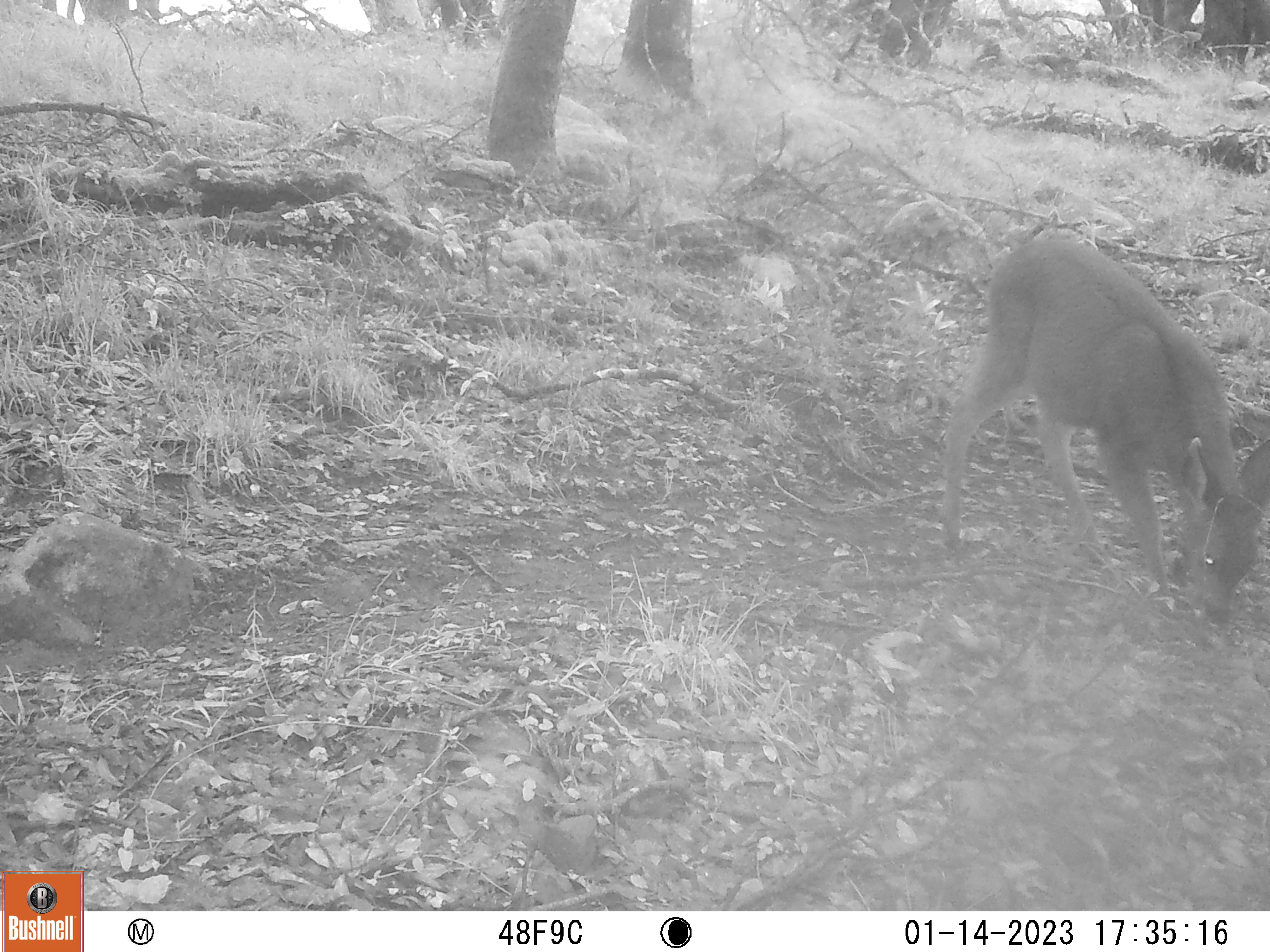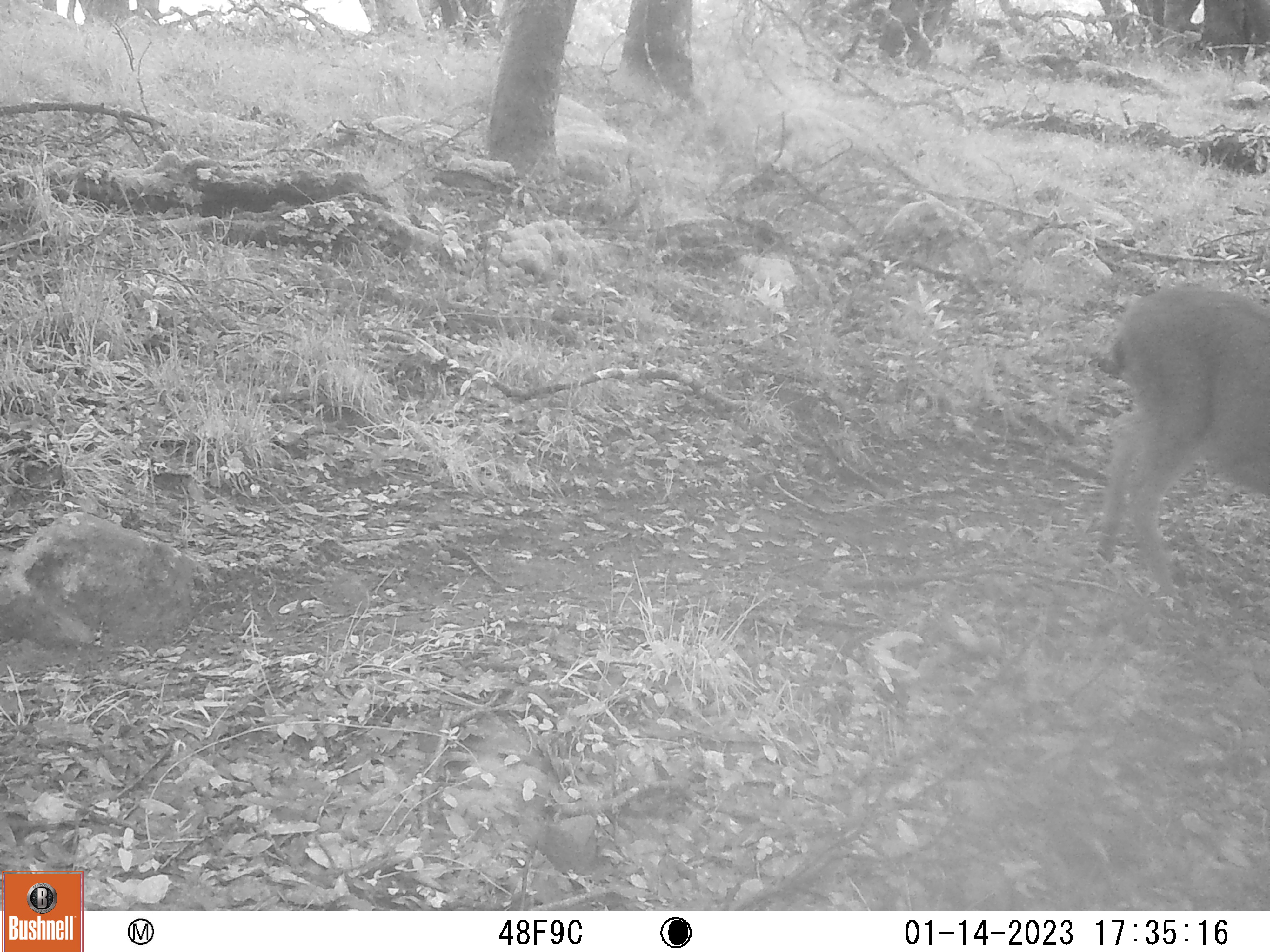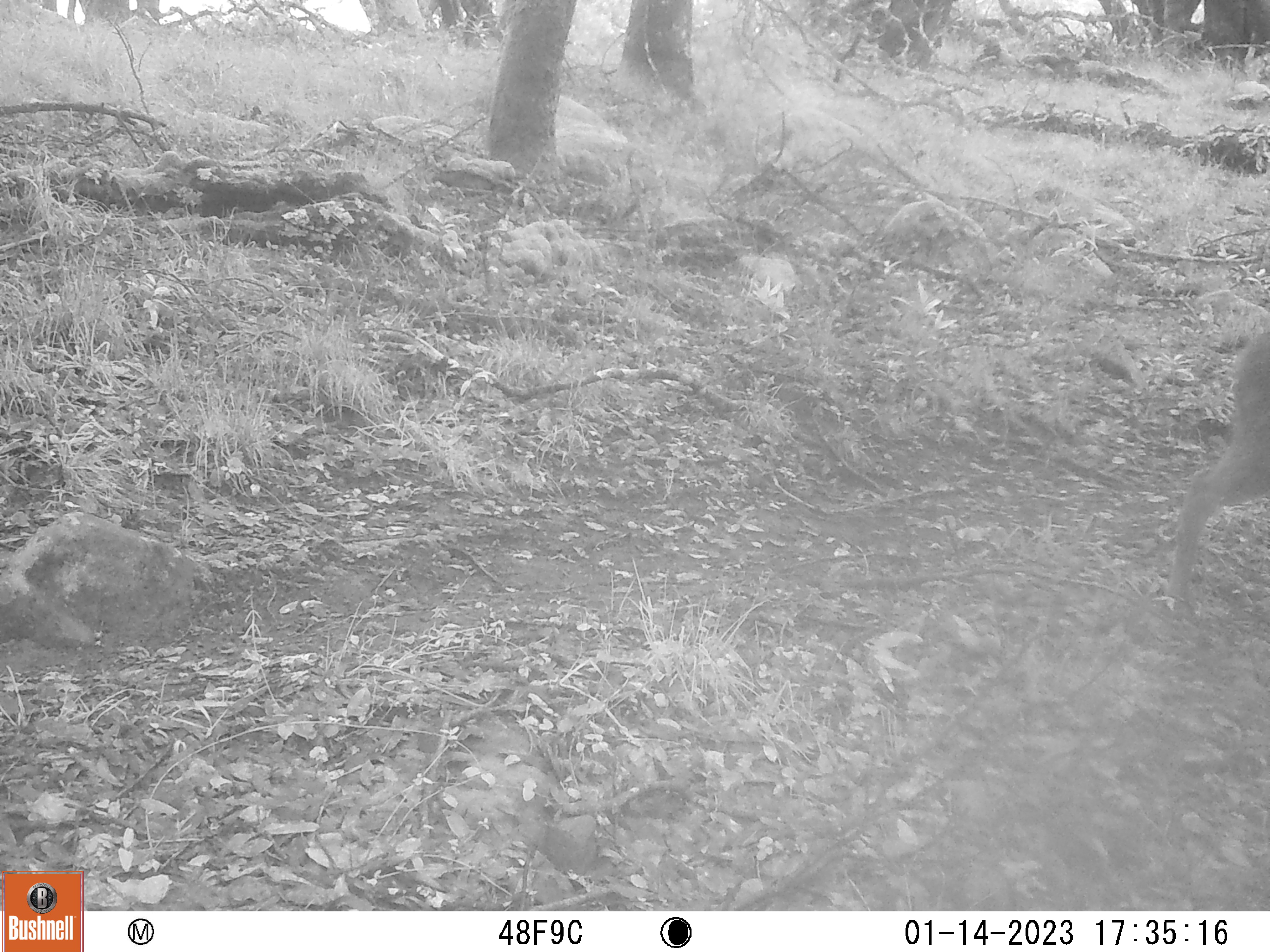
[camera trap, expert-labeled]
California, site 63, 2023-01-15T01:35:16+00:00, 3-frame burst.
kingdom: Animalia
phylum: Chordata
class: Mammalia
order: Artiodactyla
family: Cervidae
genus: Odocoileus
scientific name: Odocoileus hemionus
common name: mule deer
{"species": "mule deer (Odocoileus hemionus)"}